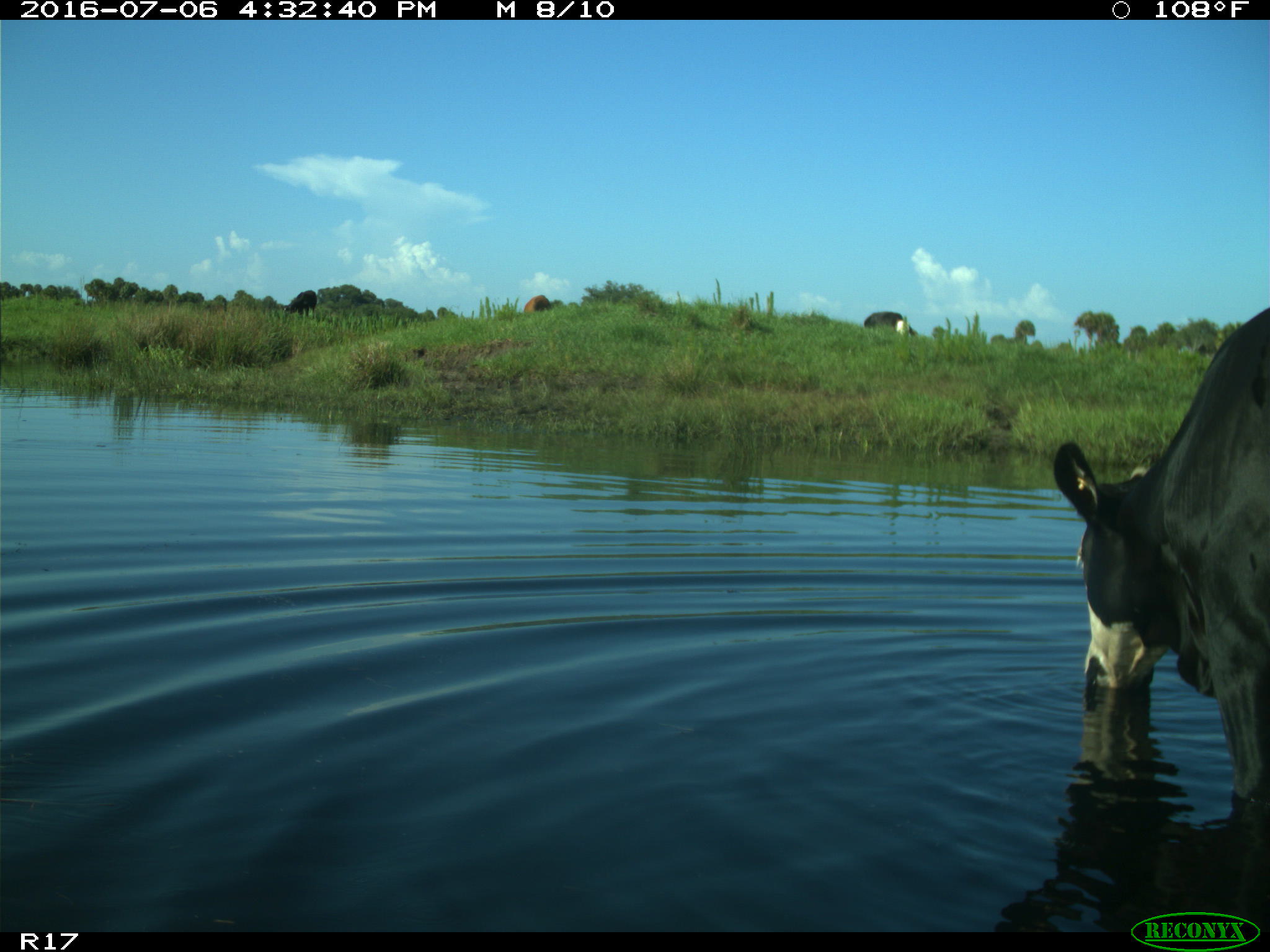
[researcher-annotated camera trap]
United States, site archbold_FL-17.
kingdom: Animalia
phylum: Chordata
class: Mammalia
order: Artiodactyla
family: Bovidae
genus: Bos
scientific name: Bos taurus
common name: domestic cow